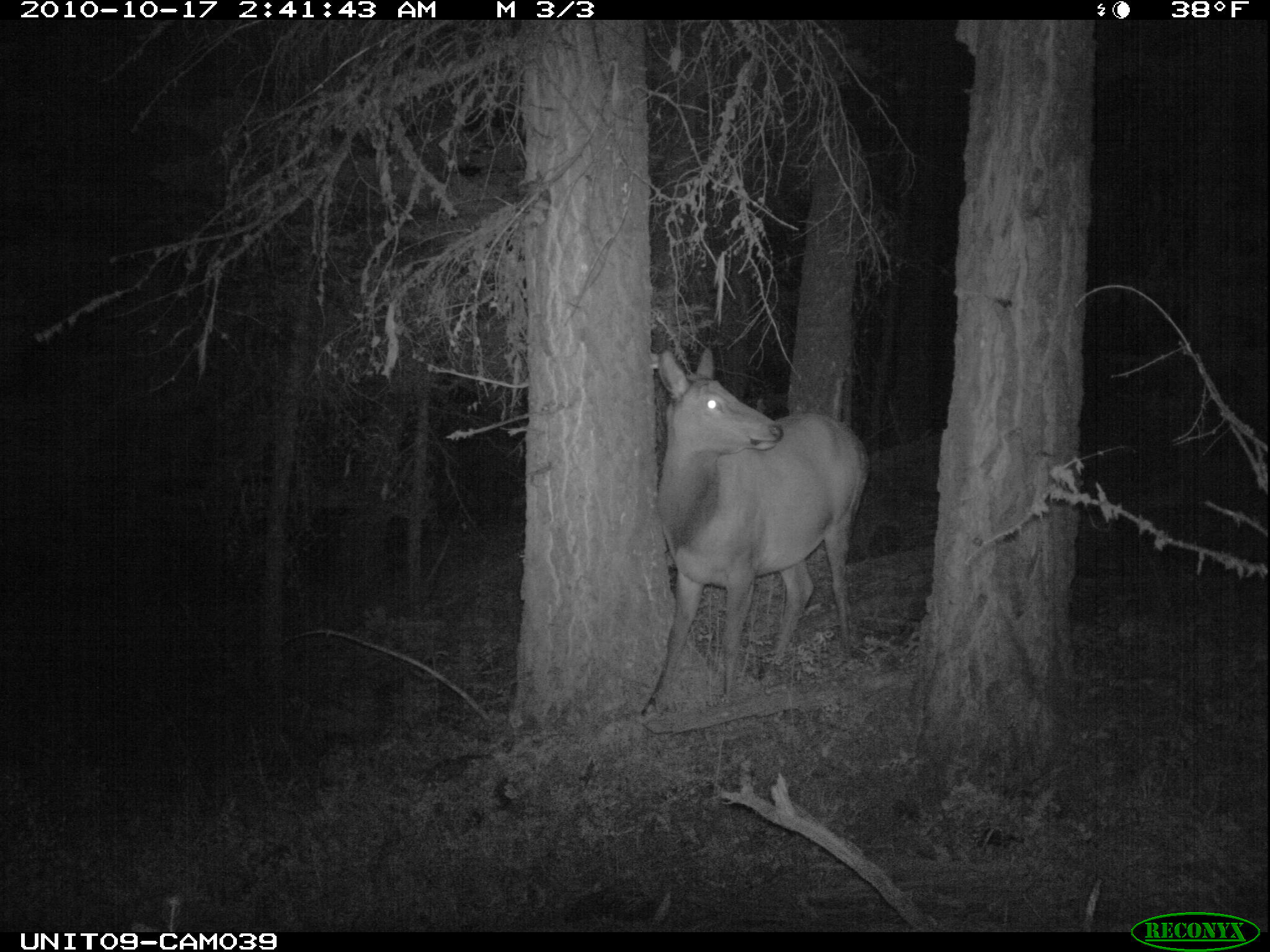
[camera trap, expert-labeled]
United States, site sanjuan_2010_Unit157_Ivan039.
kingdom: Animalia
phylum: Chordata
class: Mammalia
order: Artiodactyla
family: Cervidae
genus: Cervus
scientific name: Cervus elaphus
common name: red deer